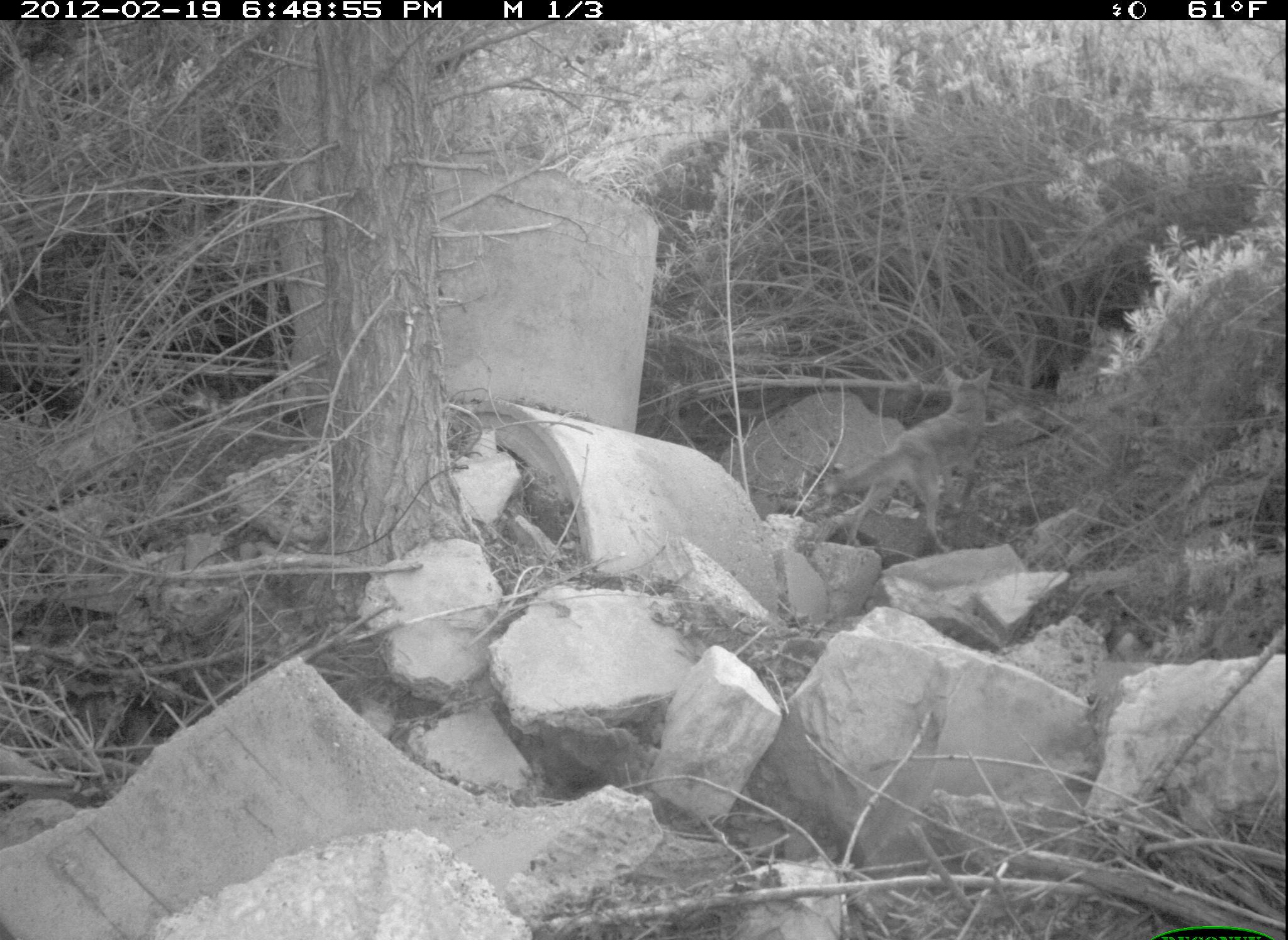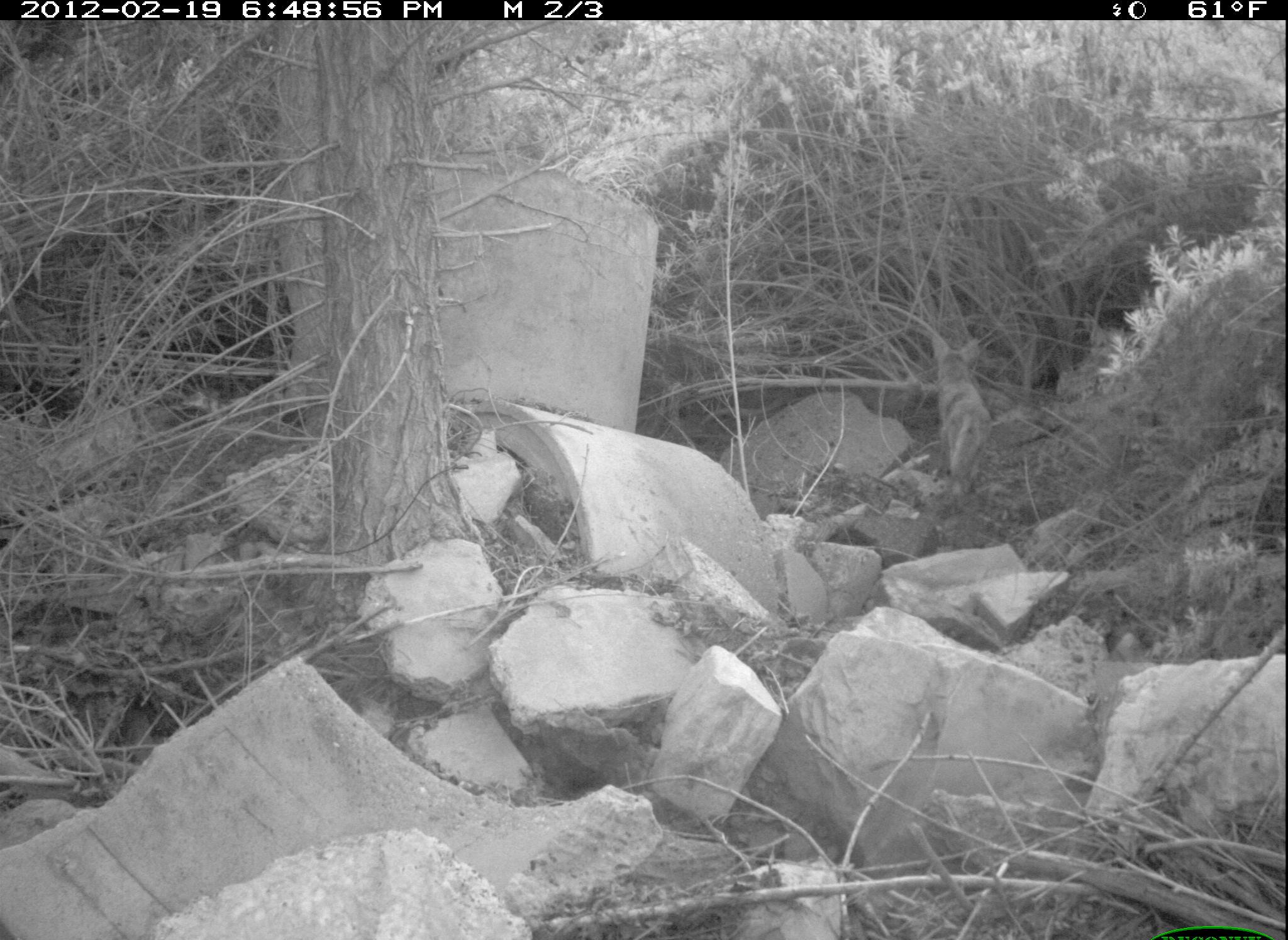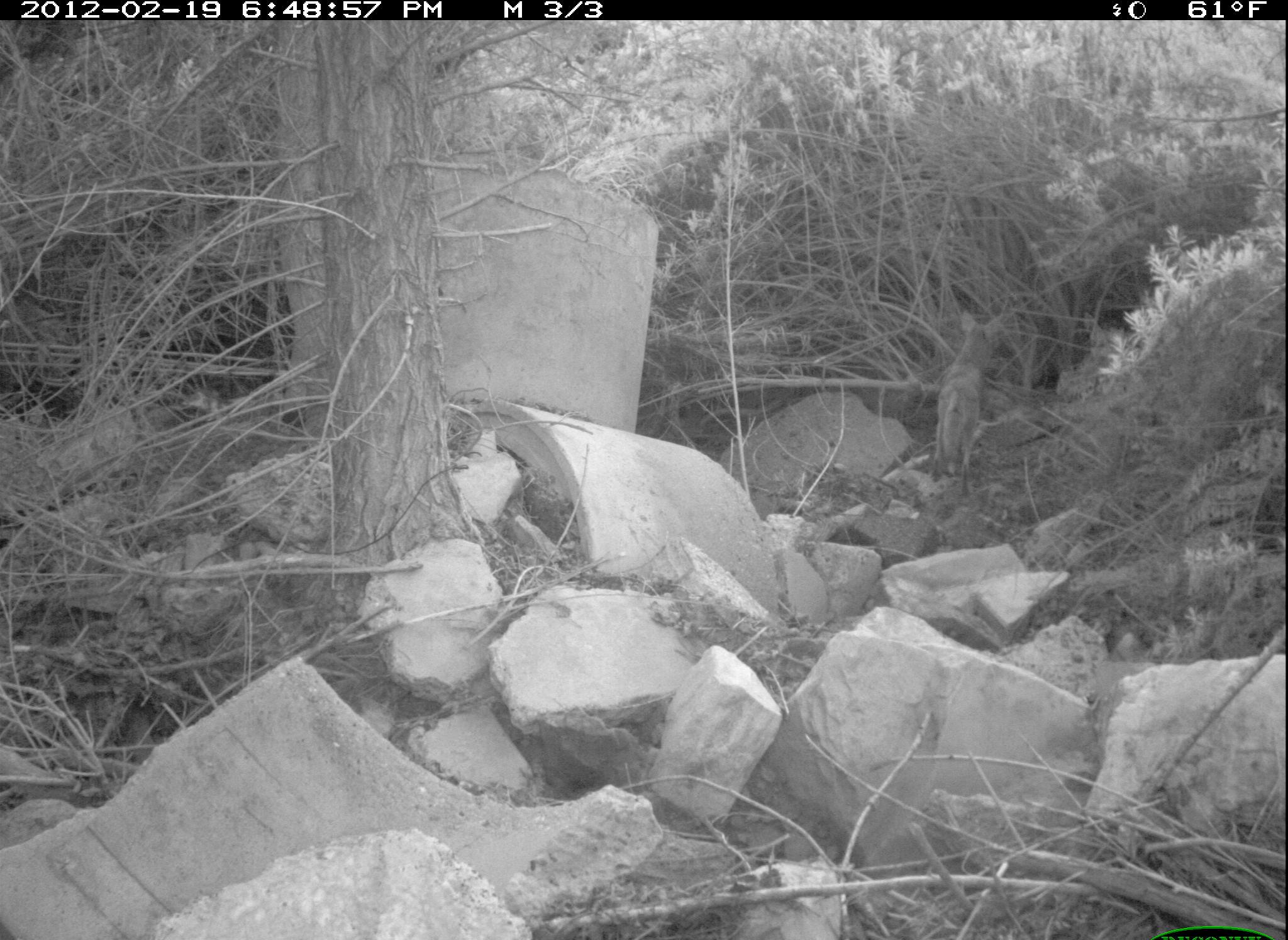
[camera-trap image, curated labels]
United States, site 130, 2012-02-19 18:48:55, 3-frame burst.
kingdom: Animalia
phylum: Chordata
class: Mammalia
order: Carnivora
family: Canidae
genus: Canis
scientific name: Canis latrans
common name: coyote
Coyote (Canis latrans).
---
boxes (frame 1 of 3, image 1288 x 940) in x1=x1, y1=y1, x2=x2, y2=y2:
coyote: x1=797, y1=356, x2=1008, y2=544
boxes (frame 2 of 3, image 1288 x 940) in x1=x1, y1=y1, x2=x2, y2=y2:
coyote: x1=924, y1=322, x2=1014, y2=512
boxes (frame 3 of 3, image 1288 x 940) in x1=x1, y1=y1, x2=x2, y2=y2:
coyote: x1=924, y1=300, x2=1022, y2=493